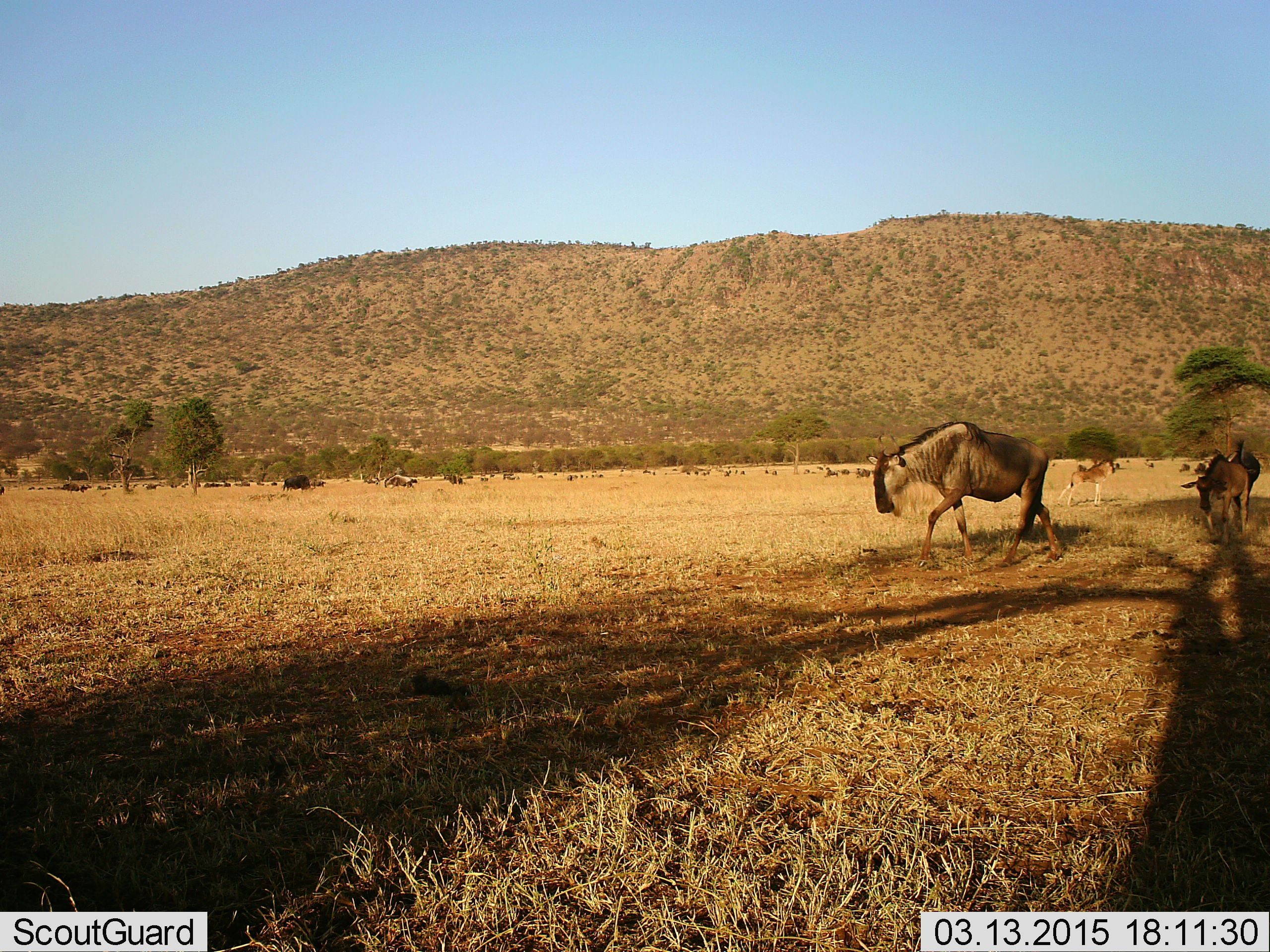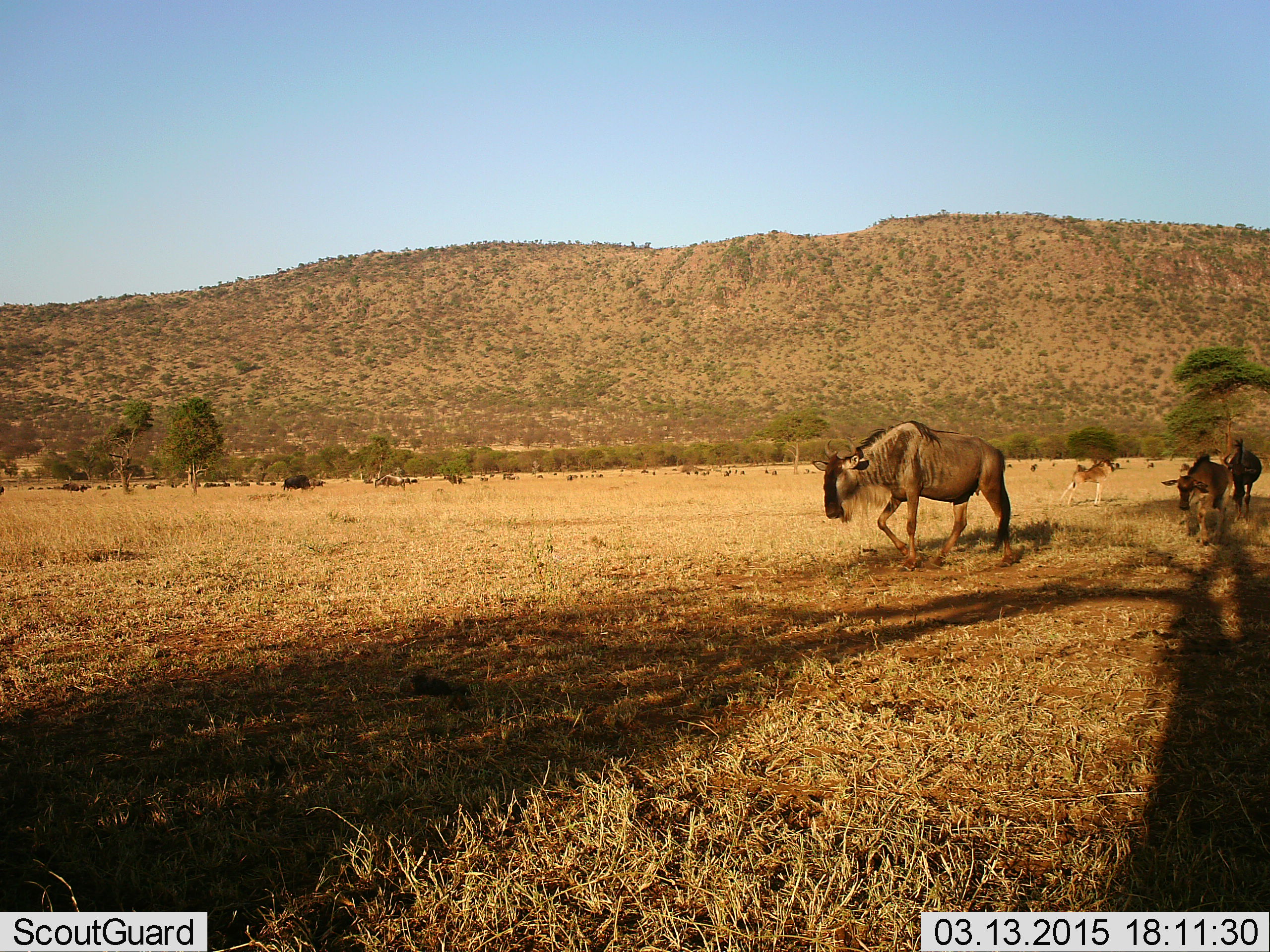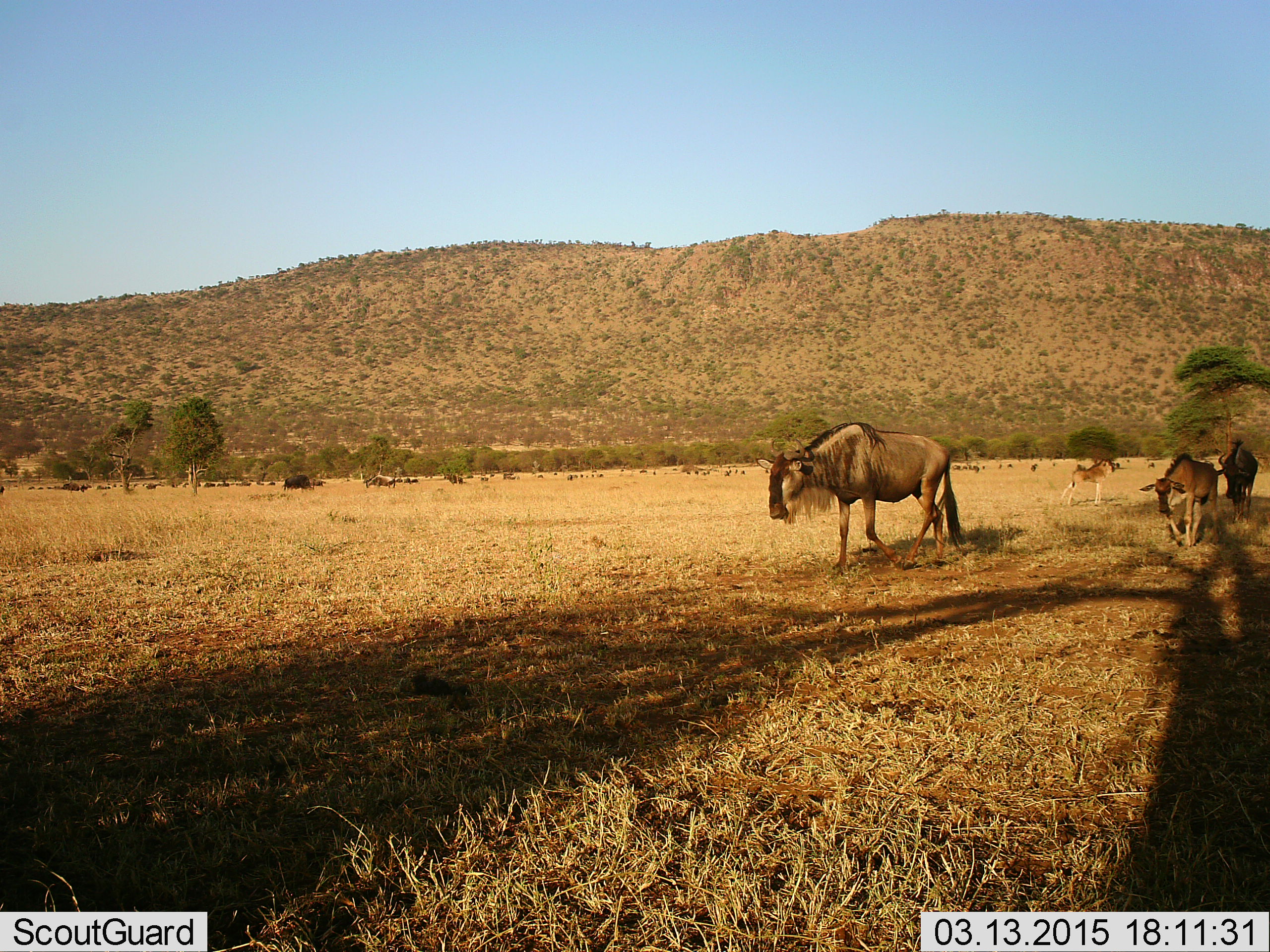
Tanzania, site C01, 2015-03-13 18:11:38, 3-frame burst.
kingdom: Animalia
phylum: Chordata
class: Mammalia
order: Artiodactyla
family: Bovidae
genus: Connochaetes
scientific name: Connochaetes taurinus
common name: blue wildebeest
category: wildebeest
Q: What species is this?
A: Wildebeest (blue wildebeest) (Connochaetes taurinus).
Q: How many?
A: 4.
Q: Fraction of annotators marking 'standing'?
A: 29%.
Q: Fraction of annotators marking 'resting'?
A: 0%.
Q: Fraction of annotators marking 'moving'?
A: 100%.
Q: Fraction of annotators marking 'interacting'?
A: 0%.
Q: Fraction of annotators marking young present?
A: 57%.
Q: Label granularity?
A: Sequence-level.